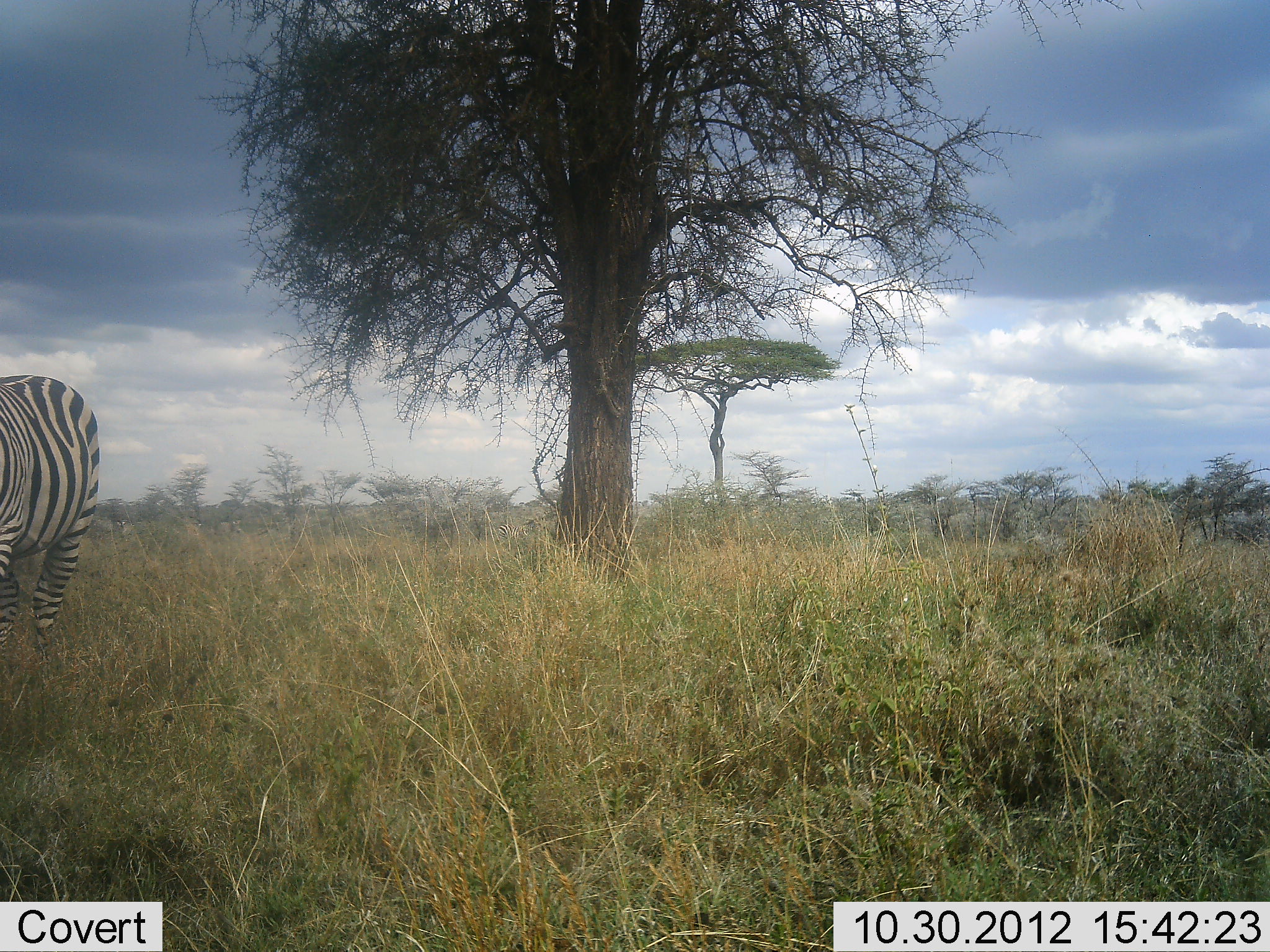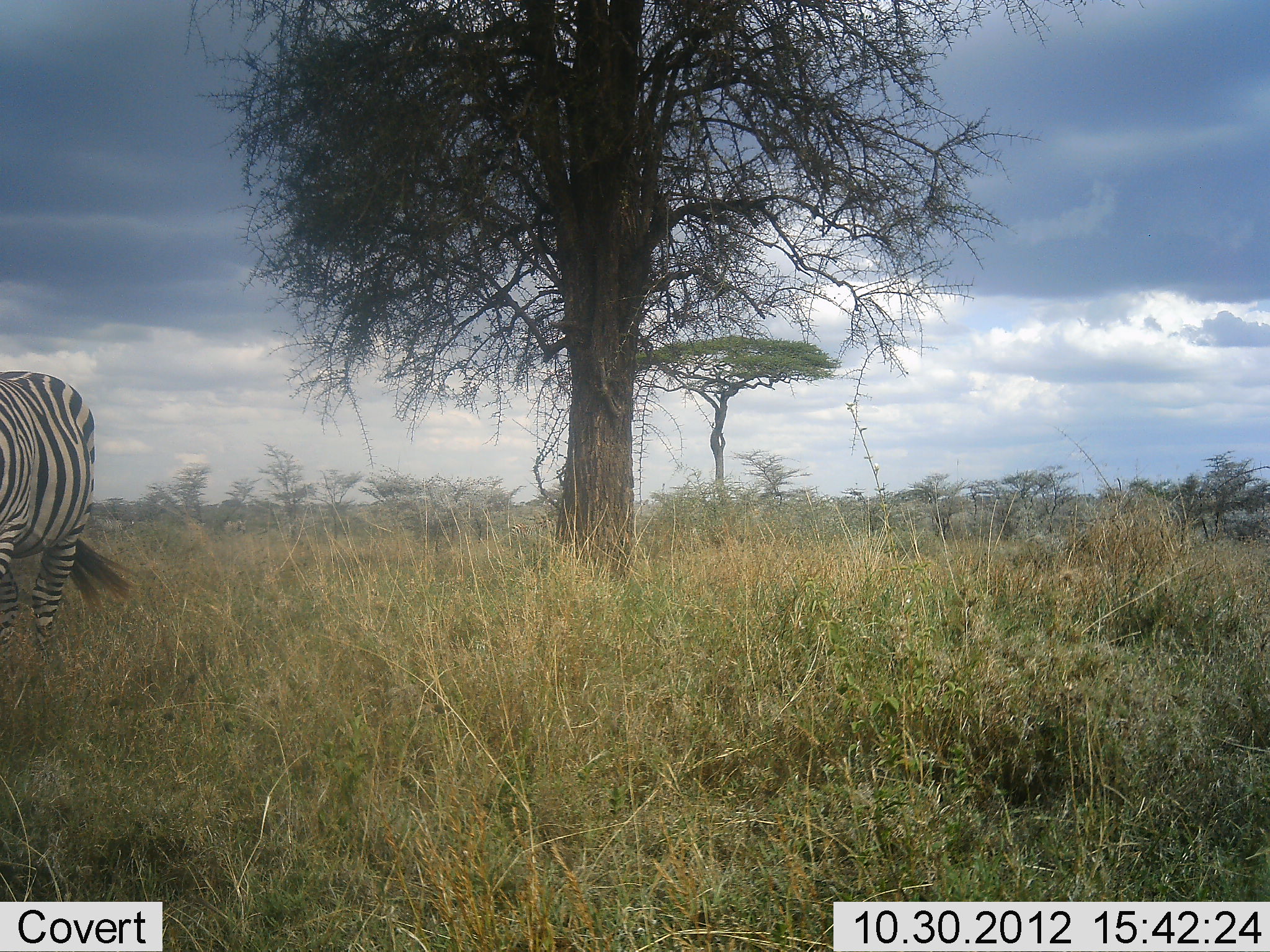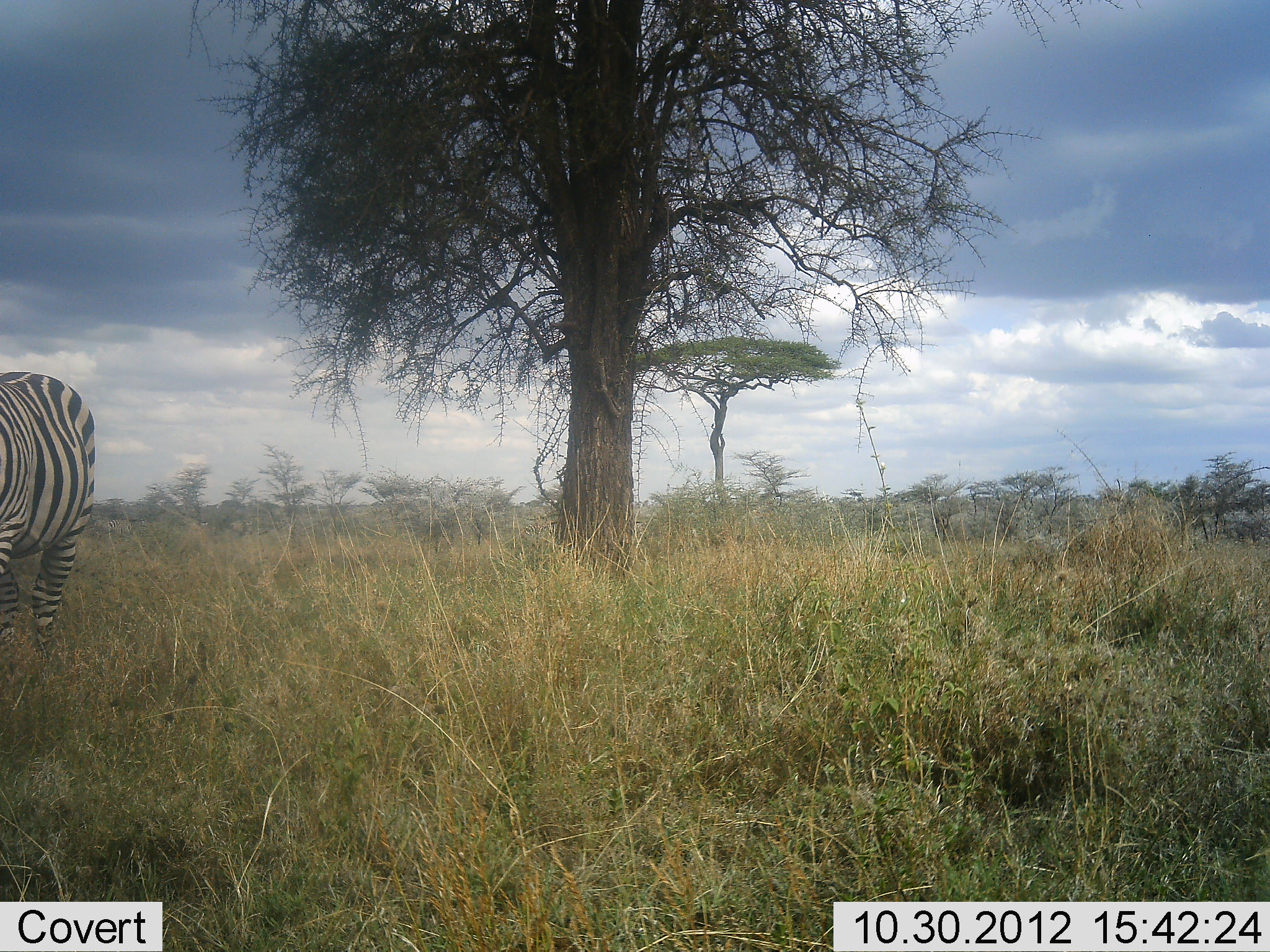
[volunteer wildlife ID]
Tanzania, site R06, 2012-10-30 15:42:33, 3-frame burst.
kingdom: Animalia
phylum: Chordata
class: Mammalia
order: Perissodactyla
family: Equidae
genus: Equus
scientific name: Equus quagga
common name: plains zebra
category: zebra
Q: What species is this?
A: Zebra (plains zebra) (Equus quagga).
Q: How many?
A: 1.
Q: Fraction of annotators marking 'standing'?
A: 70%.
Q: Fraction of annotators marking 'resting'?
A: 0%.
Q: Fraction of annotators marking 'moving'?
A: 10%.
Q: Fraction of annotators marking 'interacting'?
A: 0%.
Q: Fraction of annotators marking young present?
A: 0%.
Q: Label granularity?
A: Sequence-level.